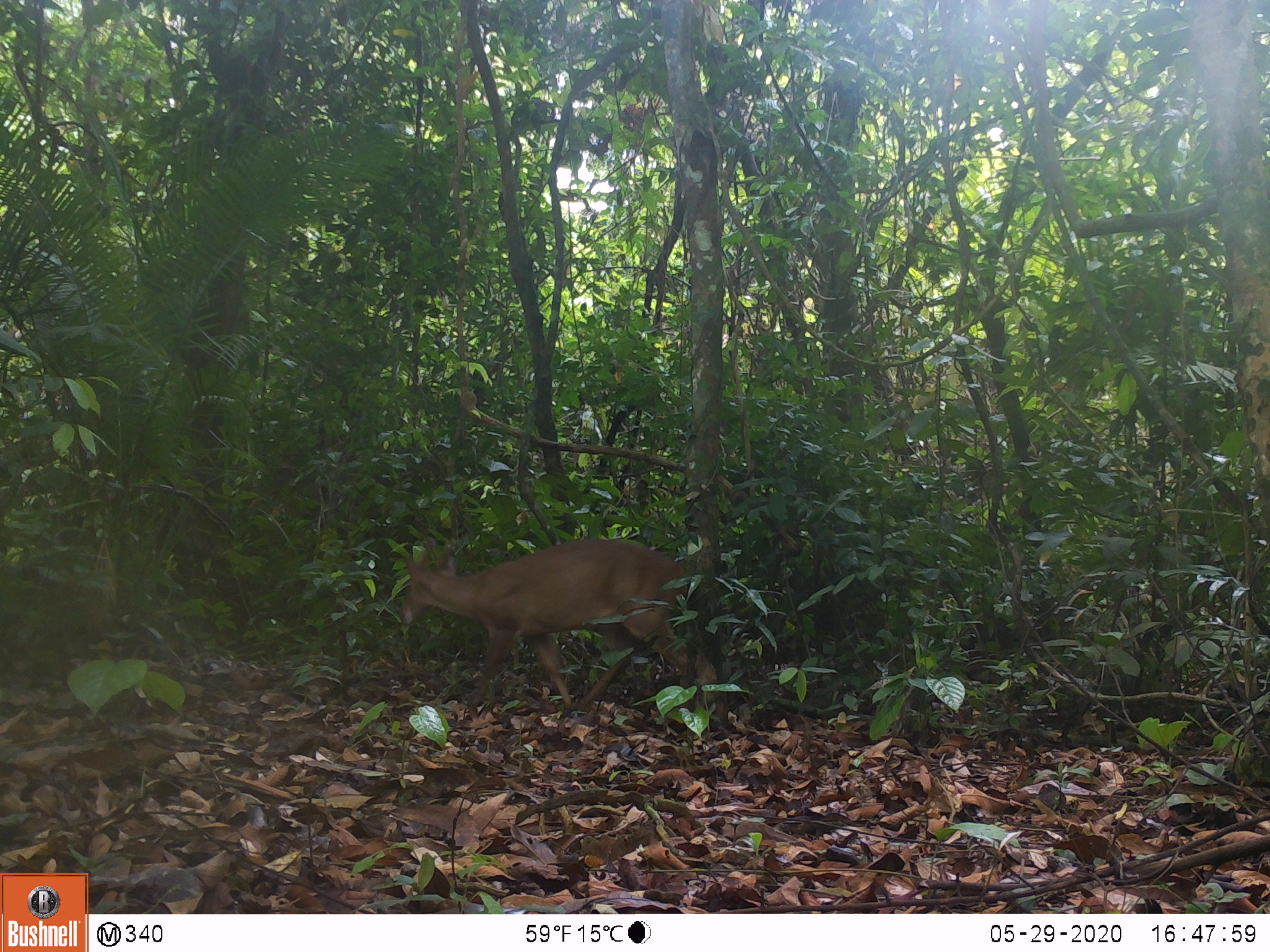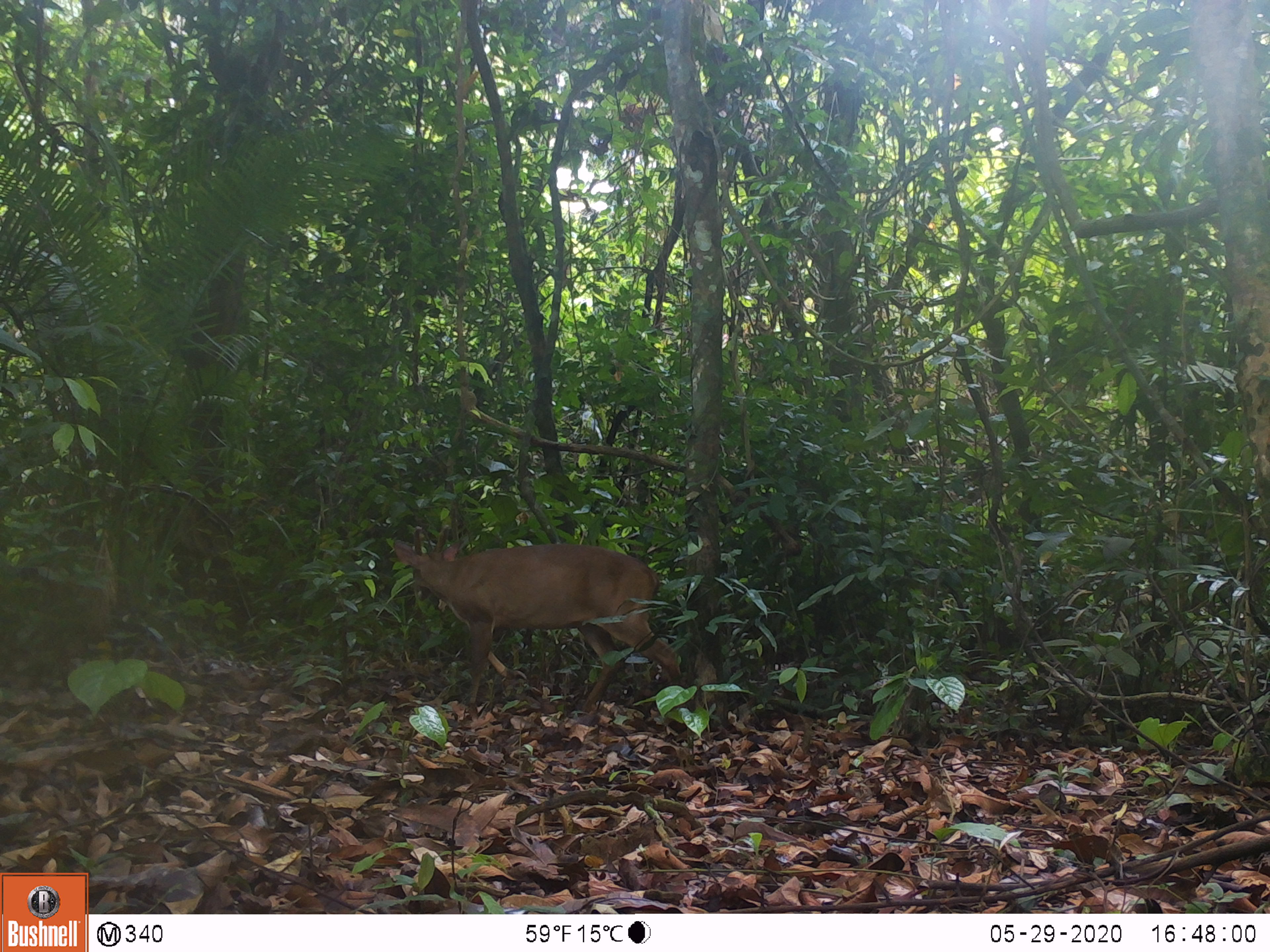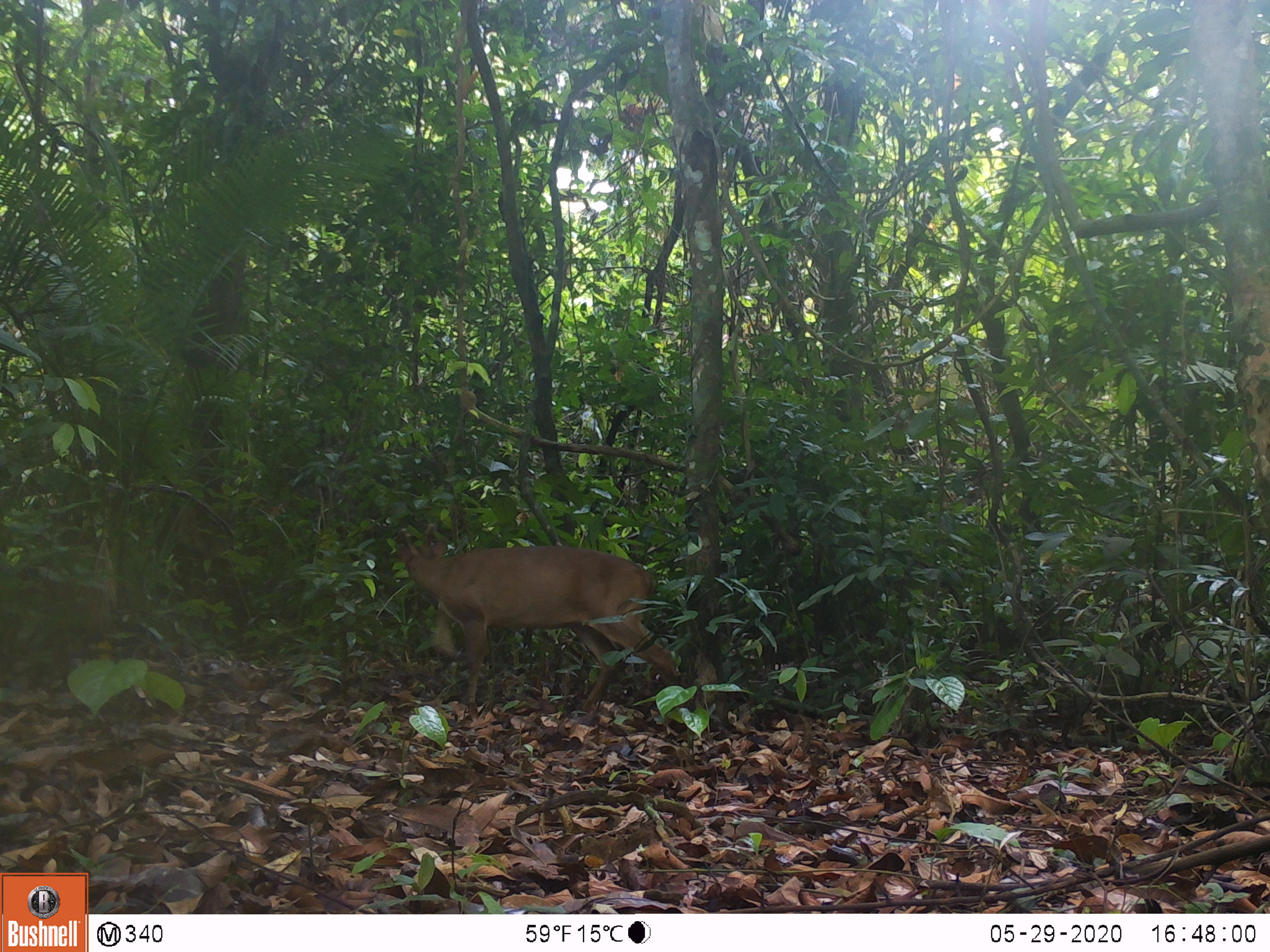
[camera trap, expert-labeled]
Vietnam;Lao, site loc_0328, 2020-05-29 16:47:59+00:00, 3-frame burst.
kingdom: Animalia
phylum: Chordata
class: Mammalia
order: Artiodactyla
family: Cervidae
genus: Muntiacus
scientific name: Muntiacus vuquangensis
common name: large-antlered muntjac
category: large antlered muntjac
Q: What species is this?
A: Large antlered muntjac (large-antlered muntjac) (Muntiacus vuquangensis).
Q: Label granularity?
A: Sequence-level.